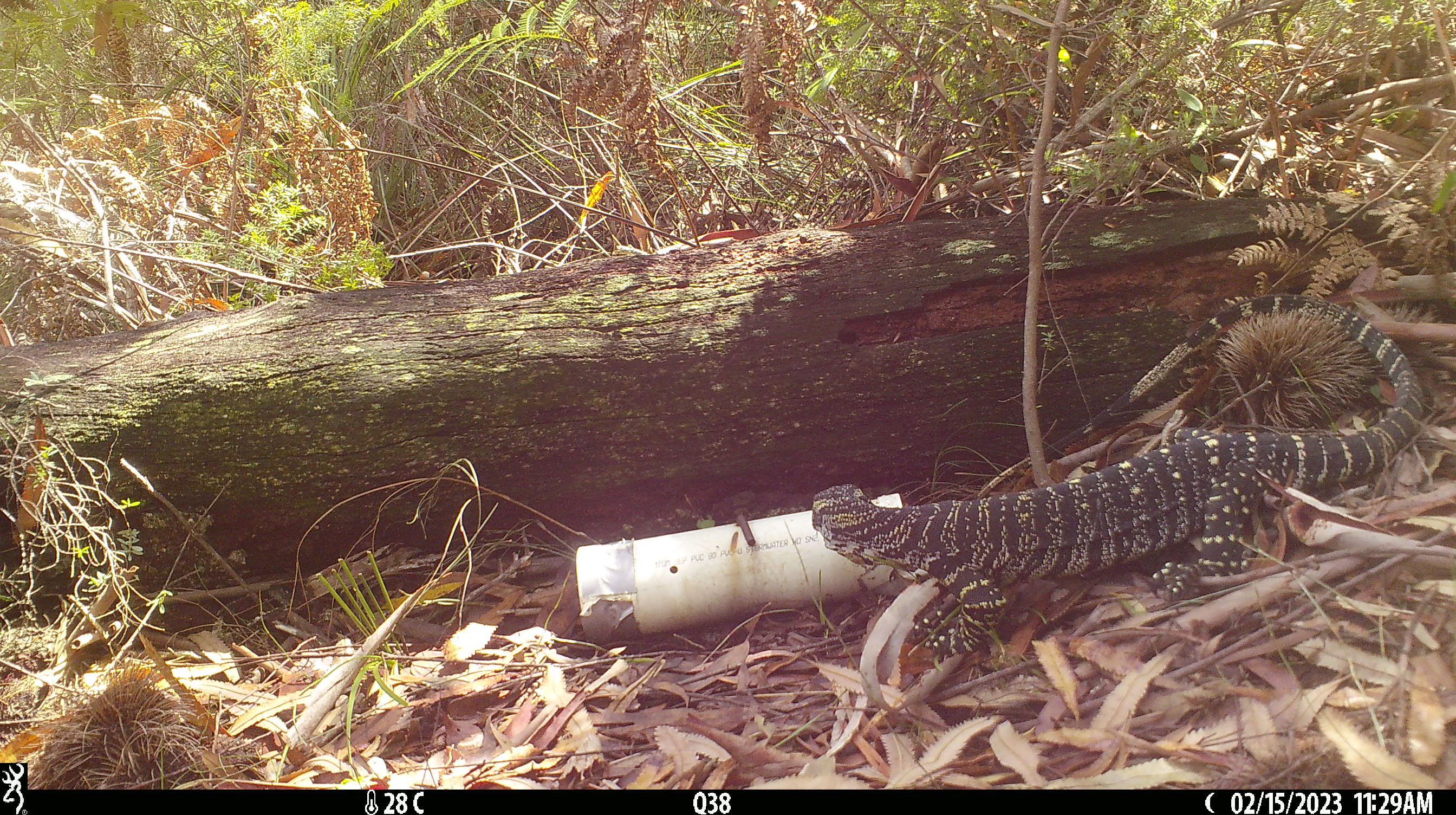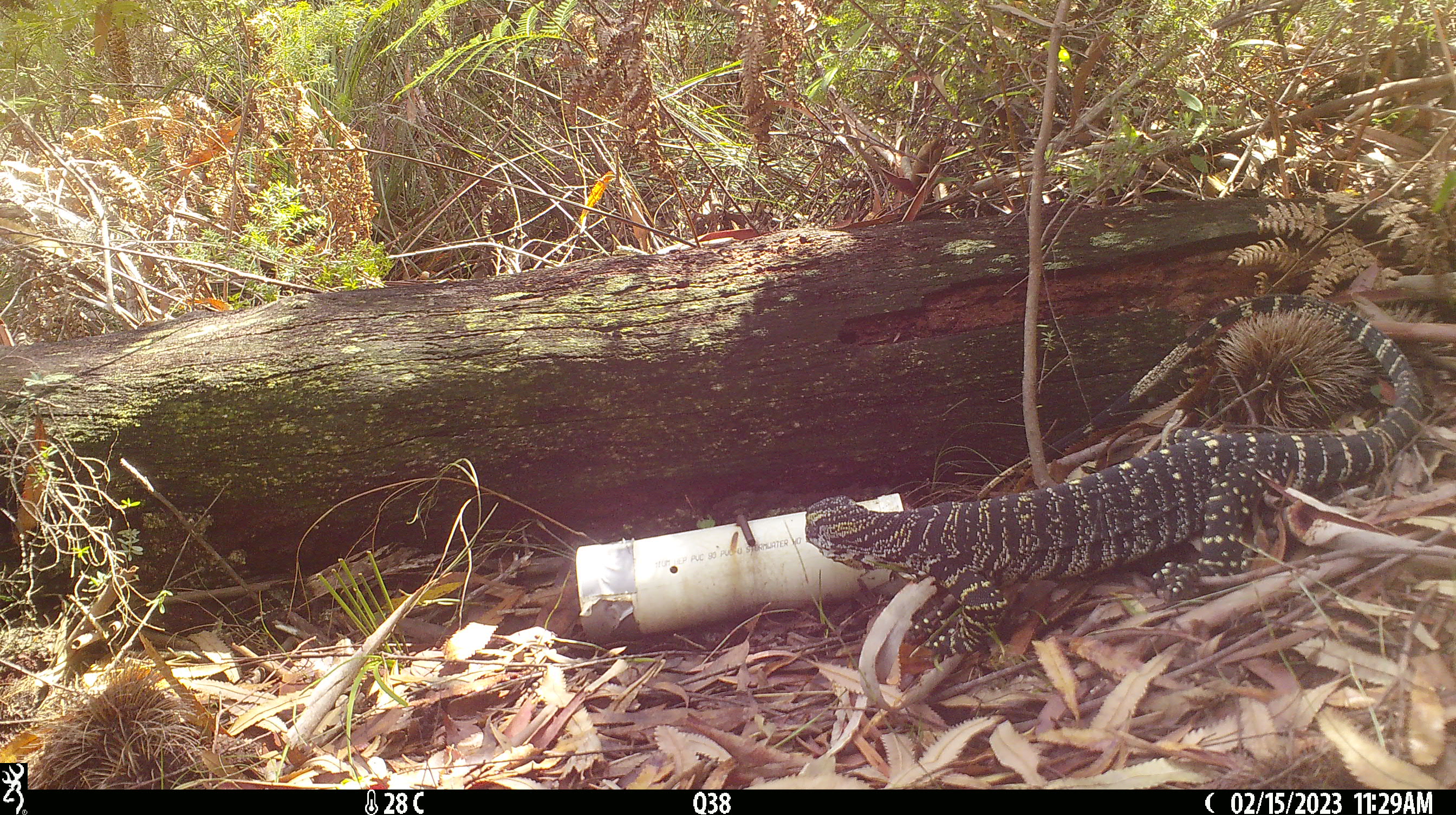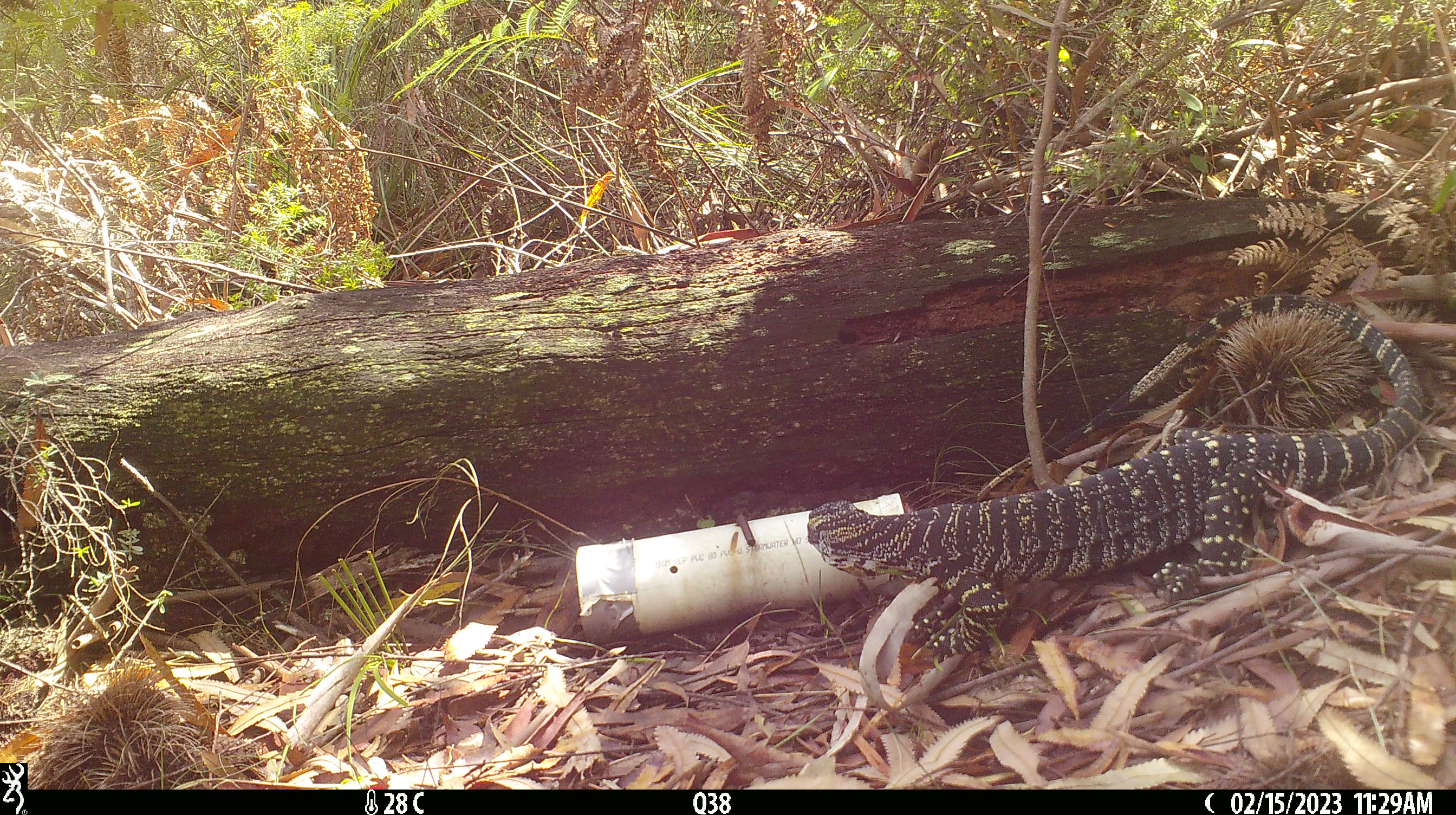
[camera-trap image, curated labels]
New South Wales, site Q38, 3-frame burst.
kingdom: Animalia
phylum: Chordata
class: Reptilia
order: Squamata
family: Varanidae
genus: Varanus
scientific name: Varanus varius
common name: lace monitor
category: goanna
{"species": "goanna (lace monitor) (Varanus varius)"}